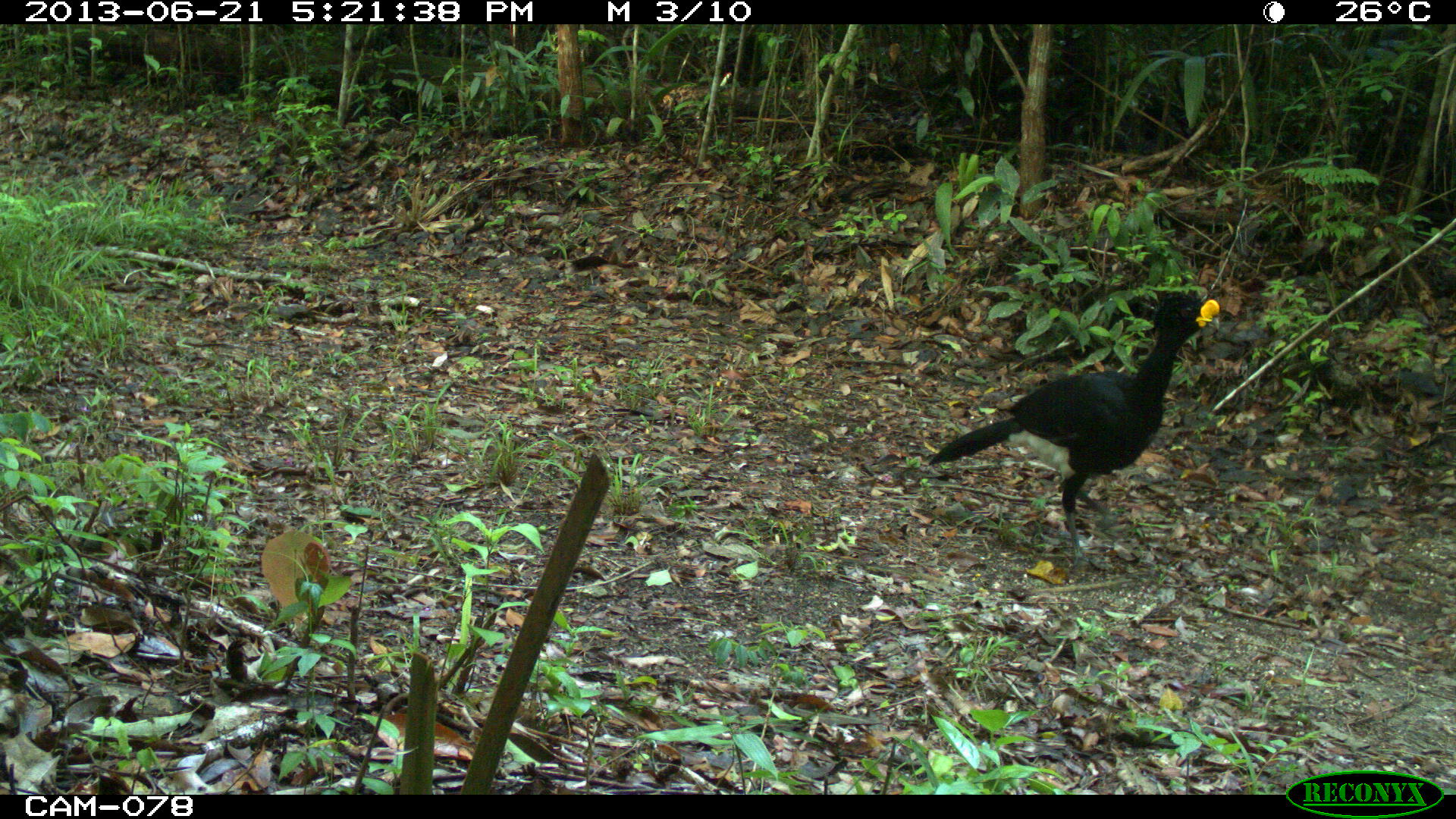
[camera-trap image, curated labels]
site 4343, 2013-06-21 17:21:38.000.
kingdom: Animalia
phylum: Chordata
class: Aves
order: Galliformes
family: Cracidae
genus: Crax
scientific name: Crax rubra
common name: great curassow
Crax rubra (great curassow), count 2.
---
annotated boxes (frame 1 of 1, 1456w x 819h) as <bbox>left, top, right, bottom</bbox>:
crax rubra: <bbox>926, 293, 1221, 575</bbox>